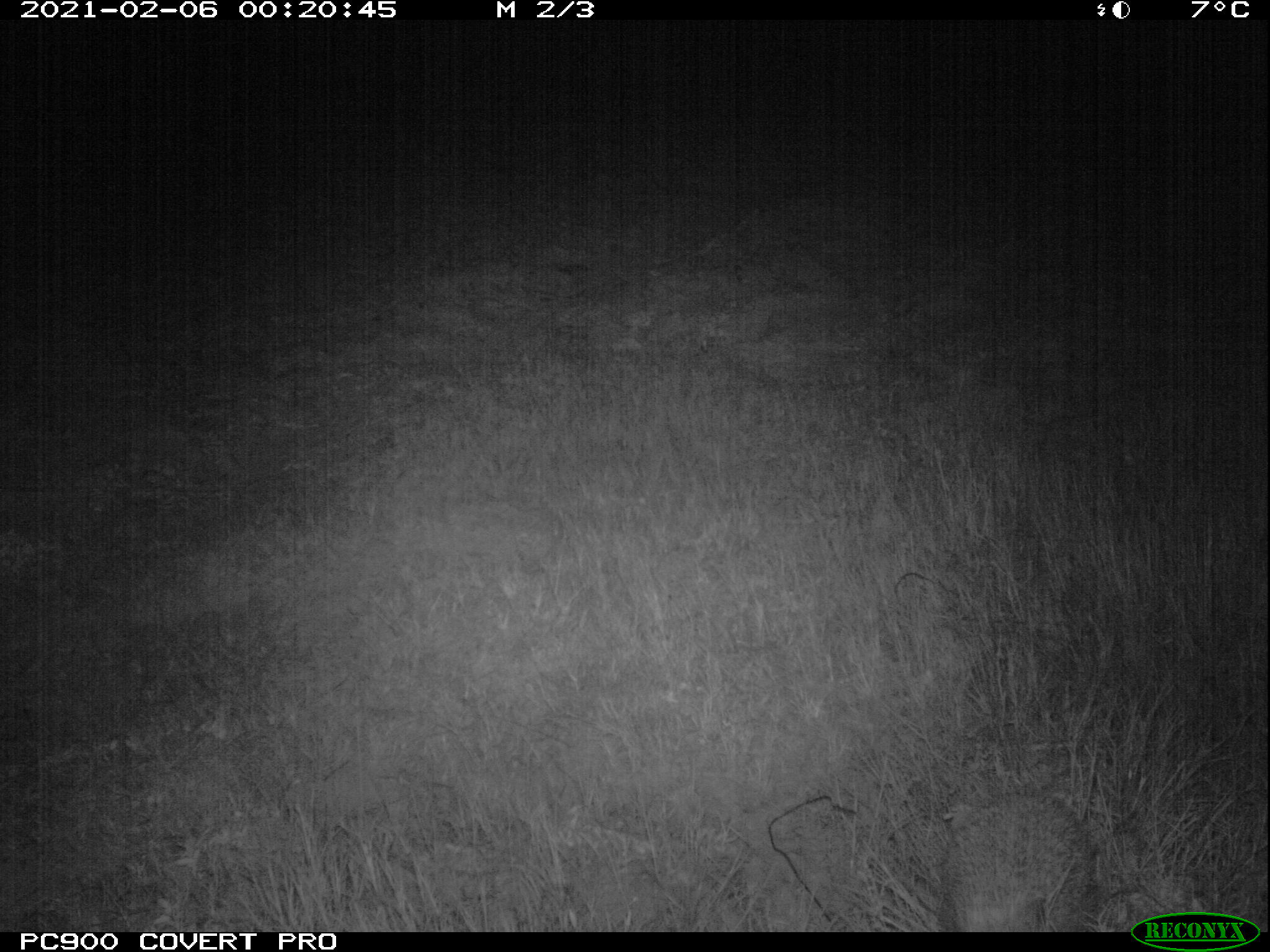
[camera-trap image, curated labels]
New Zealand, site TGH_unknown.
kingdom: Animalia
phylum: Chordata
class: Mammalia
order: Eulipotyphla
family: Erinaceidae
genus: Erinaceus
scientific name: Erinaceus europaeus europaeus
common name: european hedgehog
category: hedgehog